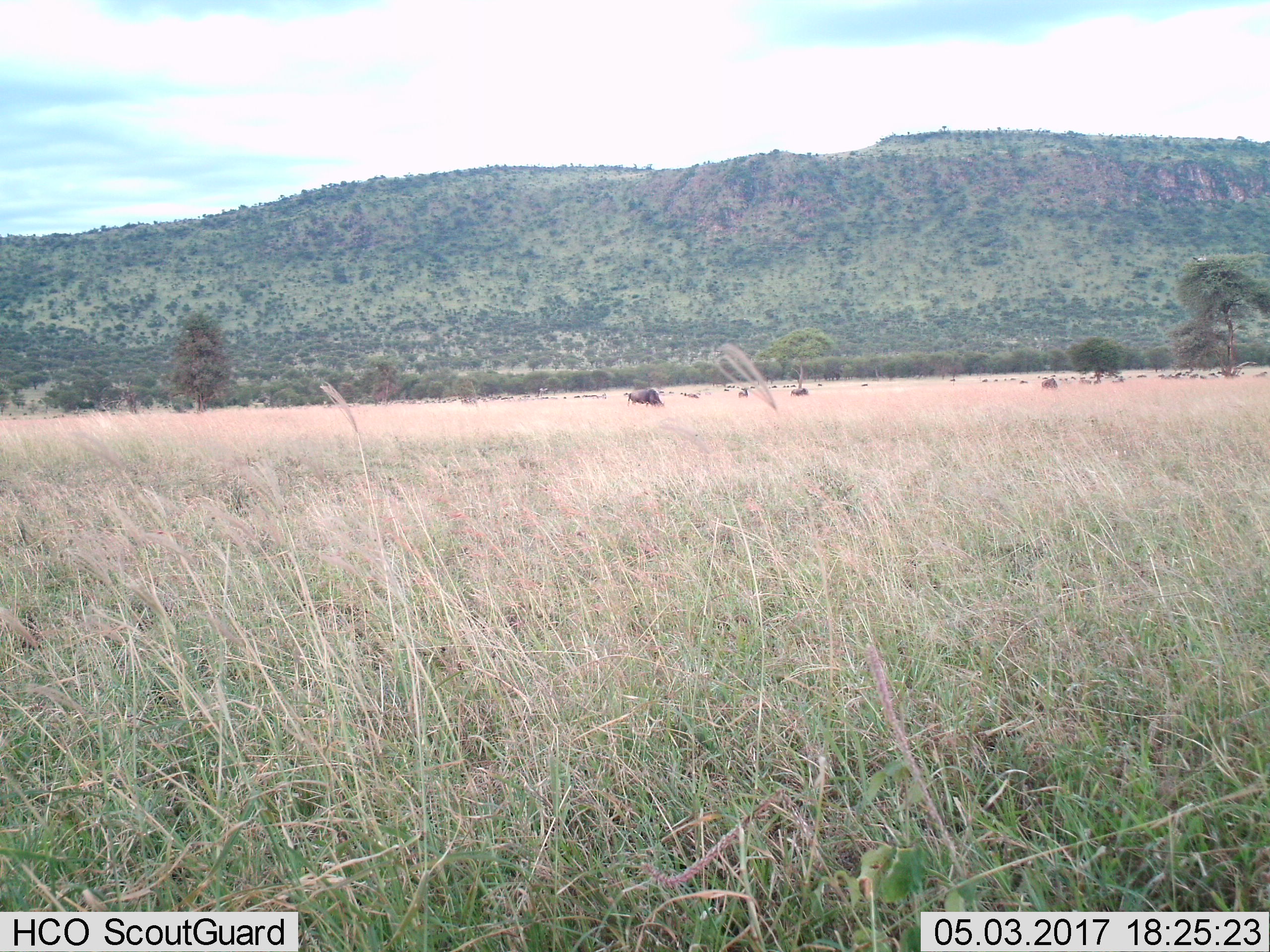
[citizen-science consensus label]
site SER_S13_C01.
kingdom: Animalia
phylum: Chordata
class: Mammalia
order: Artiodactyla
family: Bovidae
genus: Connochaetes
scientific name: Connochaetes taurinus taurinus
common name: blue wildebeest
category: wildebeestblue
Wildebeestblue (blue wildebeest) (Connochaetes taurinus taurinus), count 11-50. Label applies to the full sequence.